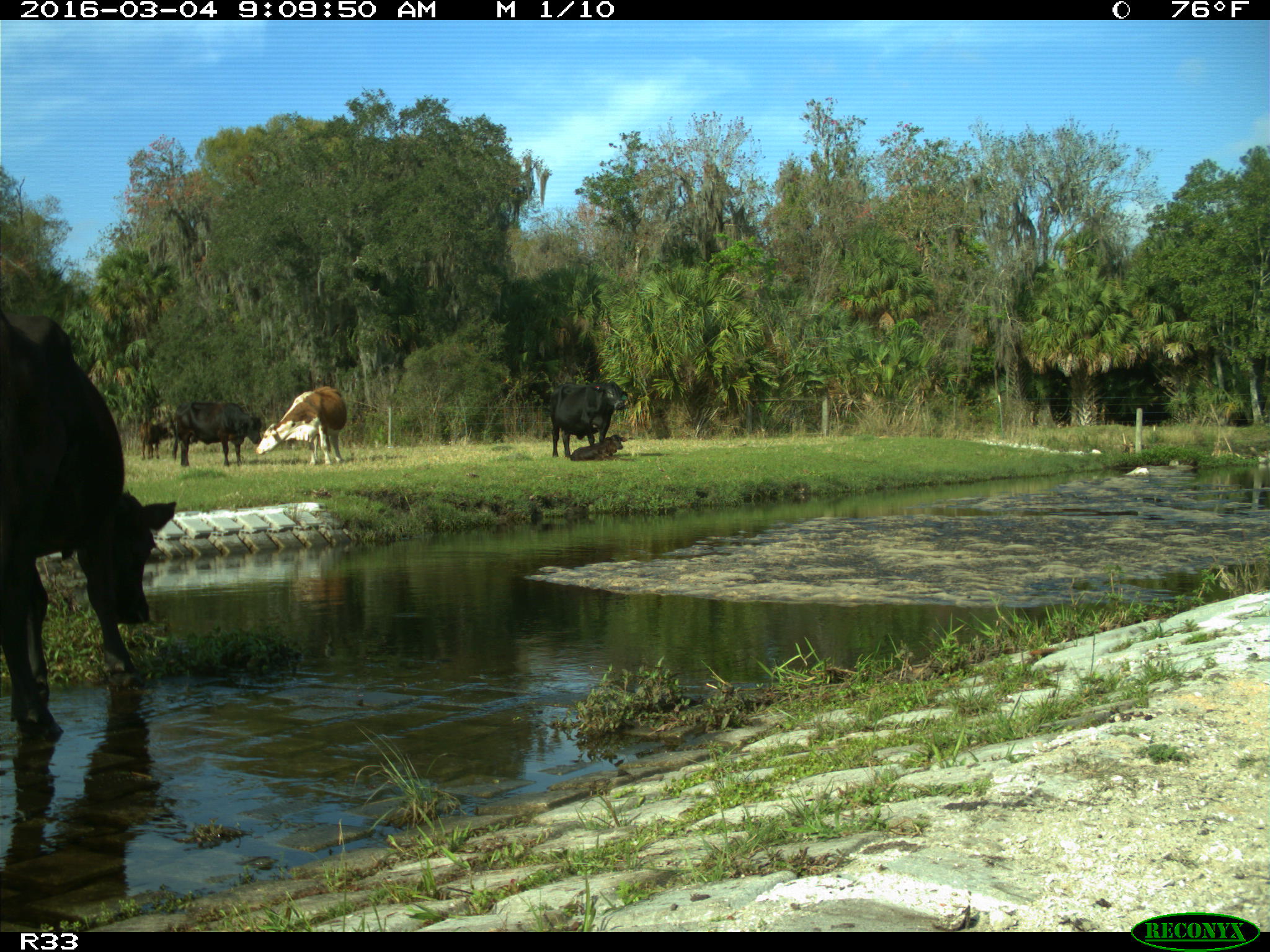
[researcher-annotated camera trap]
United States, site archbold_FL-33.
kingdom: Animalia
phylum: Chordata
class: Mammalia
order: Artiodactyla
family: Bovidae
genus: Bos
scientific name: Bos taurus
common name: domestic cow